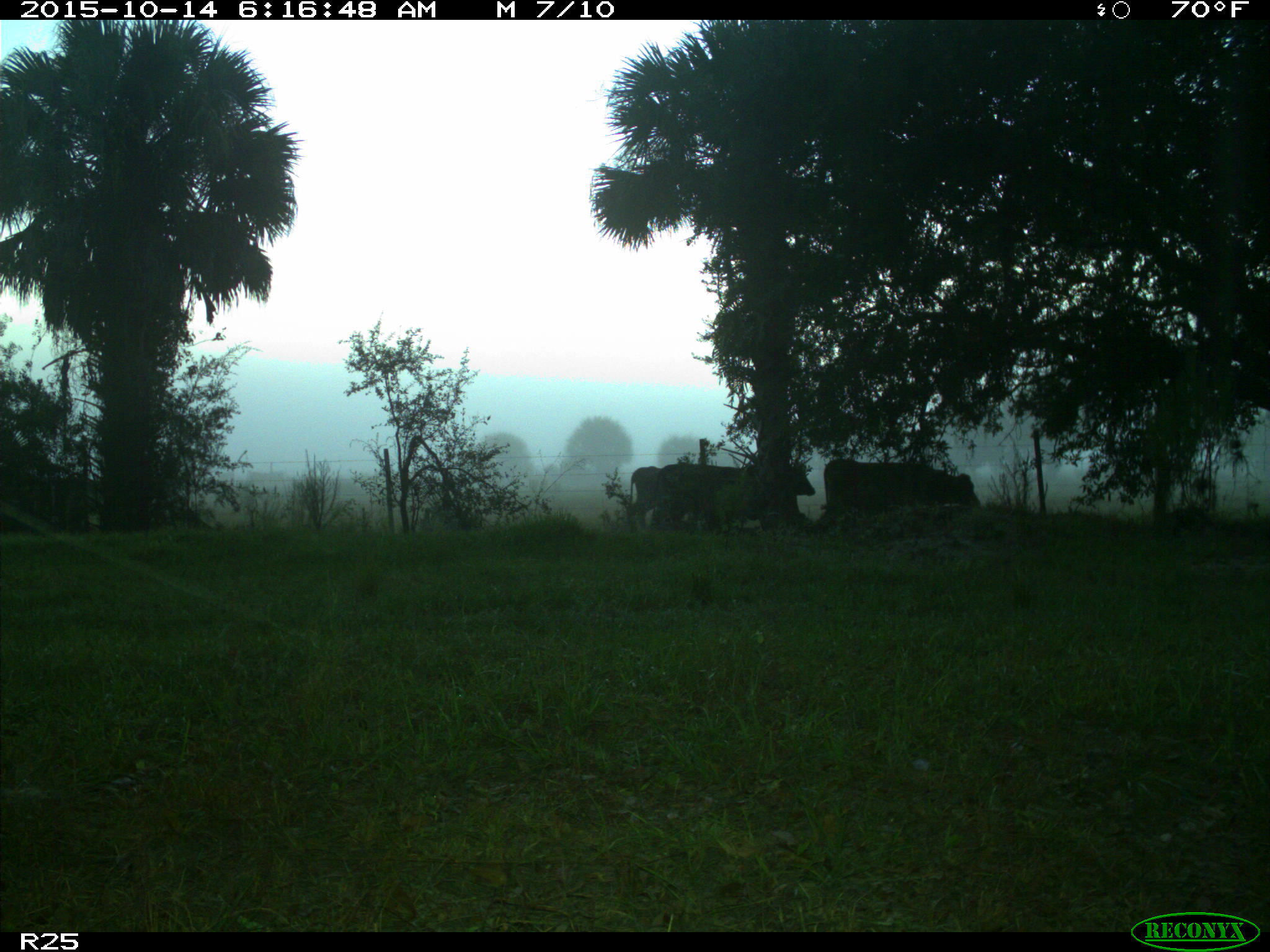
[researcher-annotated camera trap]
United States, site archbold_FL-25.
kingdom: Animalia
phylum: Chordata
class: Mammalia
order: Artiodactyla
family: Bovidae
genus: Bos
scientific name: Bos taurus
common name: domestic cow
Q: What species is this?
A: Bos taurus (domestic cow).